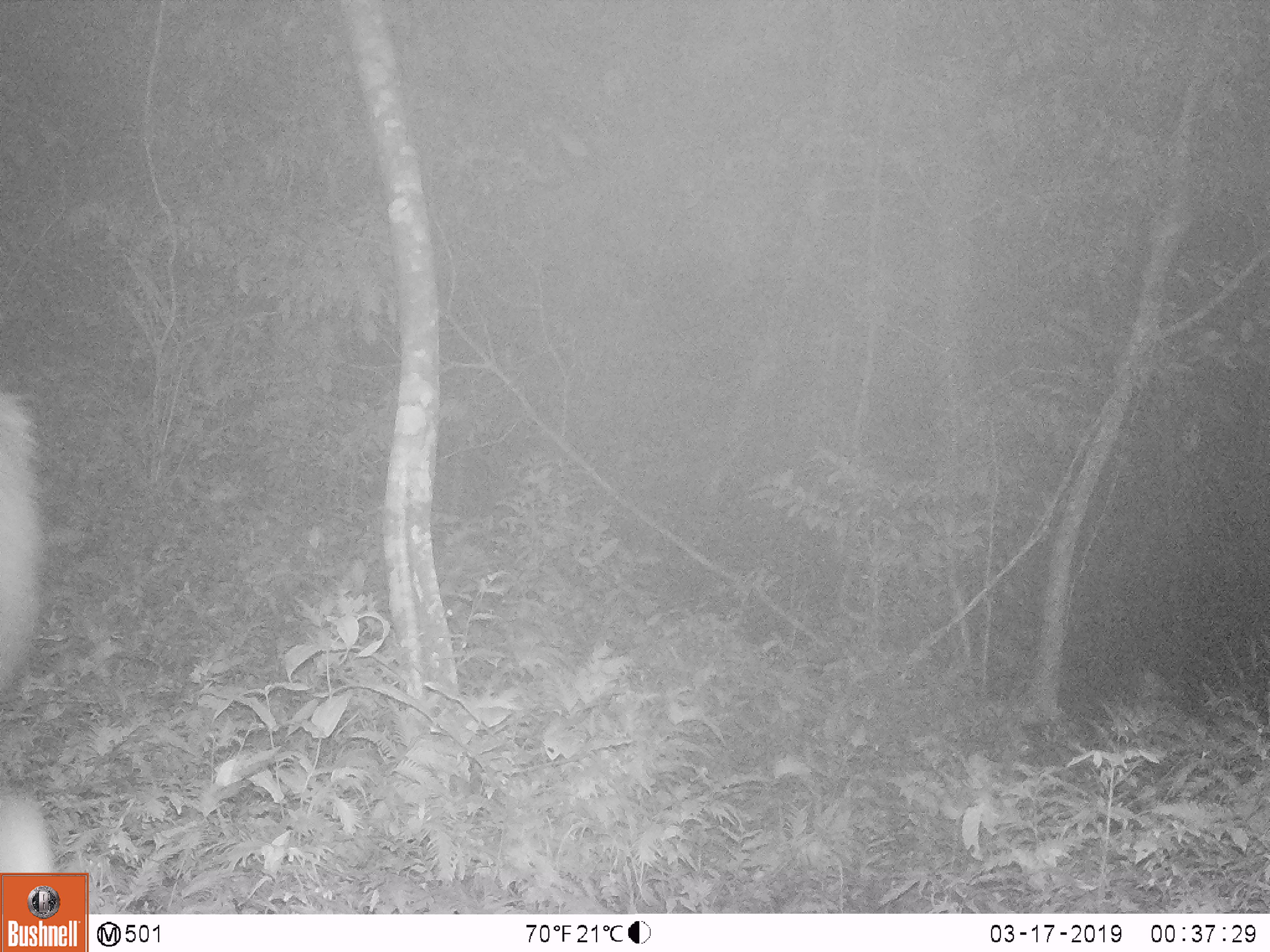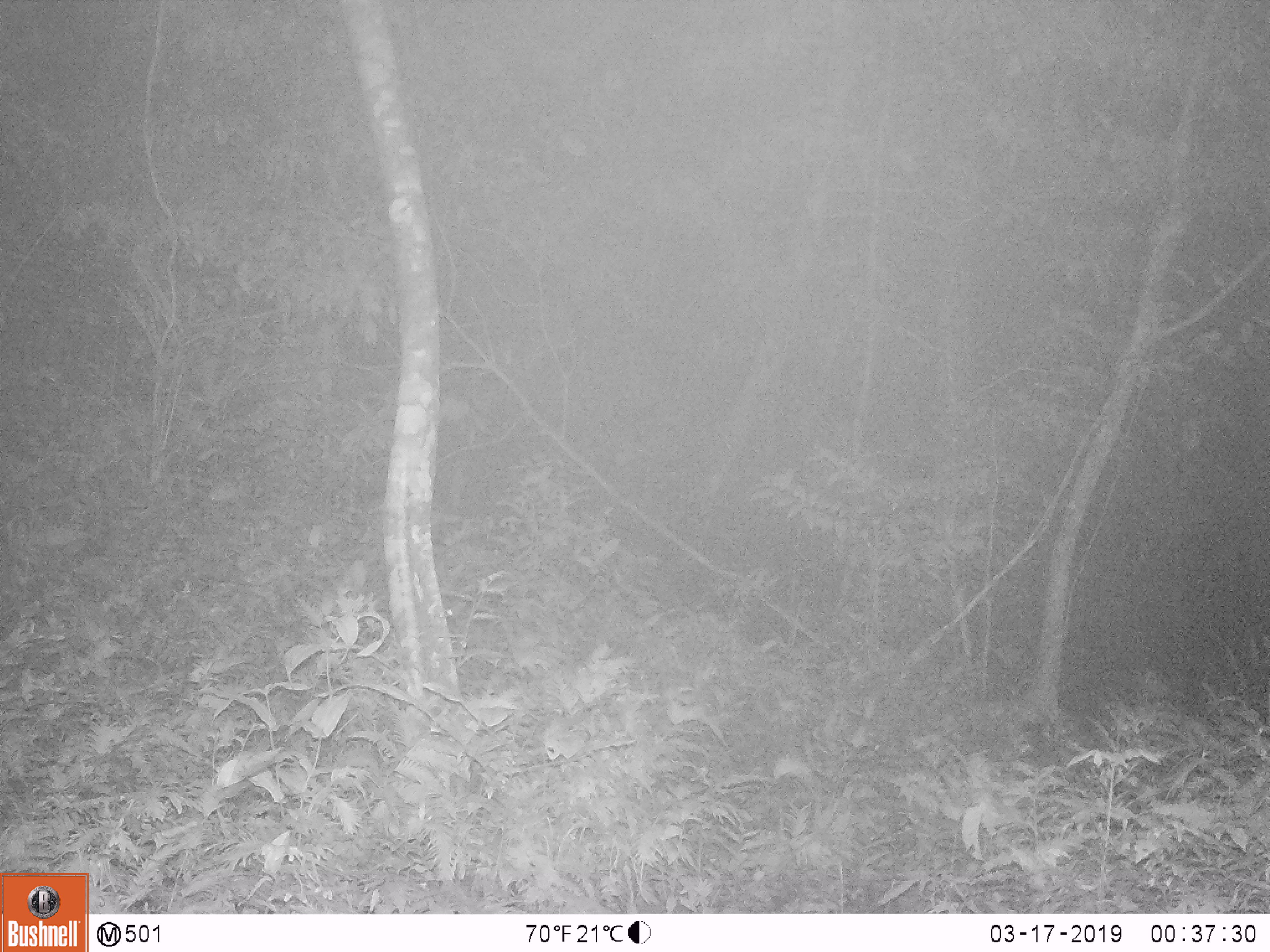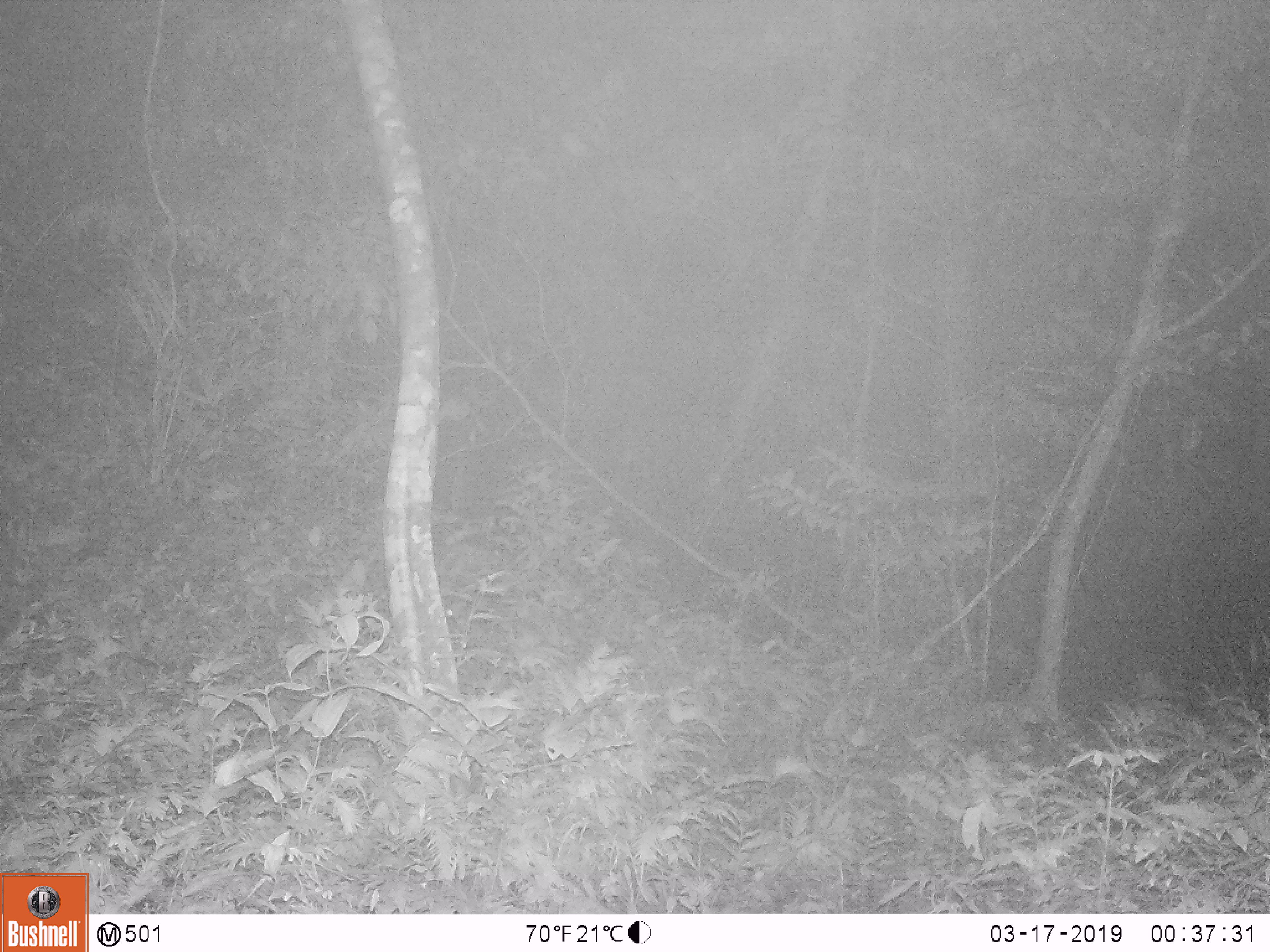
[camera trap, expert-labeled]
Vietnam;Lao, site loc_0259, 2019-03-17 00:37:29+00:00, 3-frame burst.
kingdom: Animalia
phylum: Chordata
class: Mammalia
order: Artiodactyla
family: Cervidae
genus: Rusa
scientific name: Rusa unicolor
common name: sambar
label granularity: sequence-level